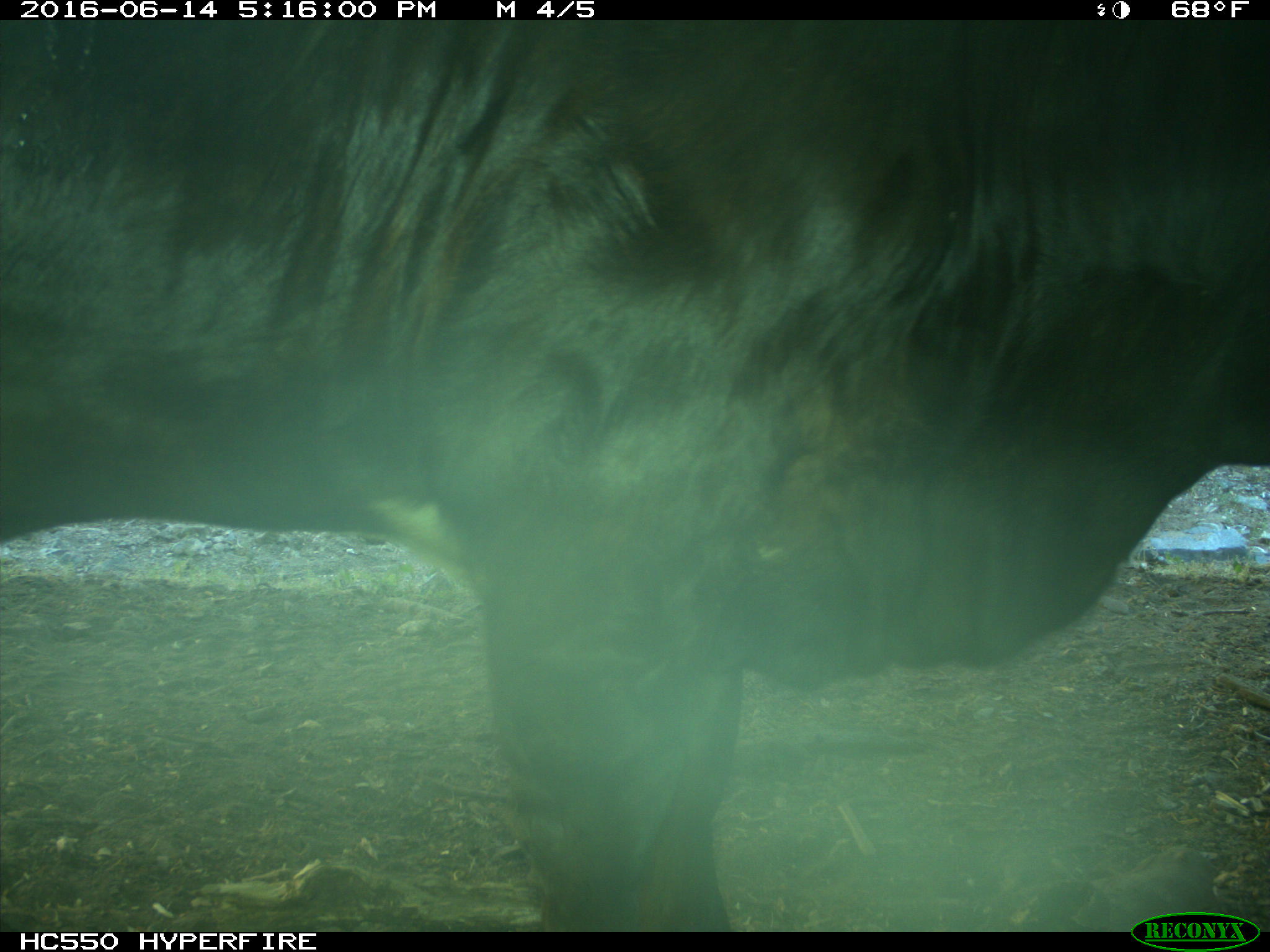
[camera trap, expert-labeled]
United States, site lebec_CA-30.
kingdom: Animalia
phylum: Chordata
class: Mammalia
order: Artiodactyla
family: Bovidae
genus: Bos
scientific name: Bos taurus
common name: domestic cow